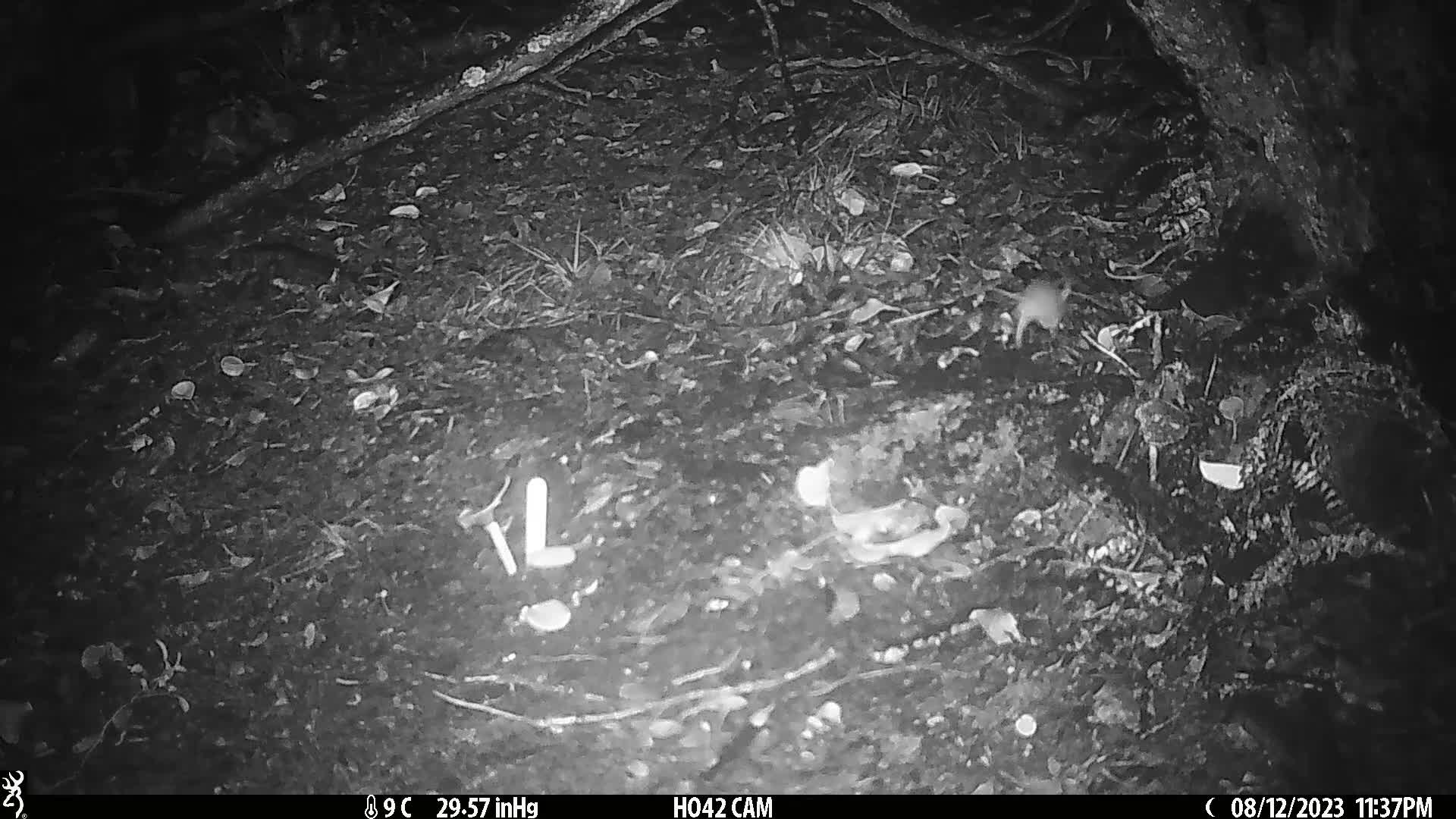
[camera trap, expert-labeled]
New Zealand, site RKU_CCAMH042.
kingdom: Animalia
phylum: Chordata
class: Mammalia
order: Rodentia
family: Muridae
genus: Rattus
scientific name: Rattus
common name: rat